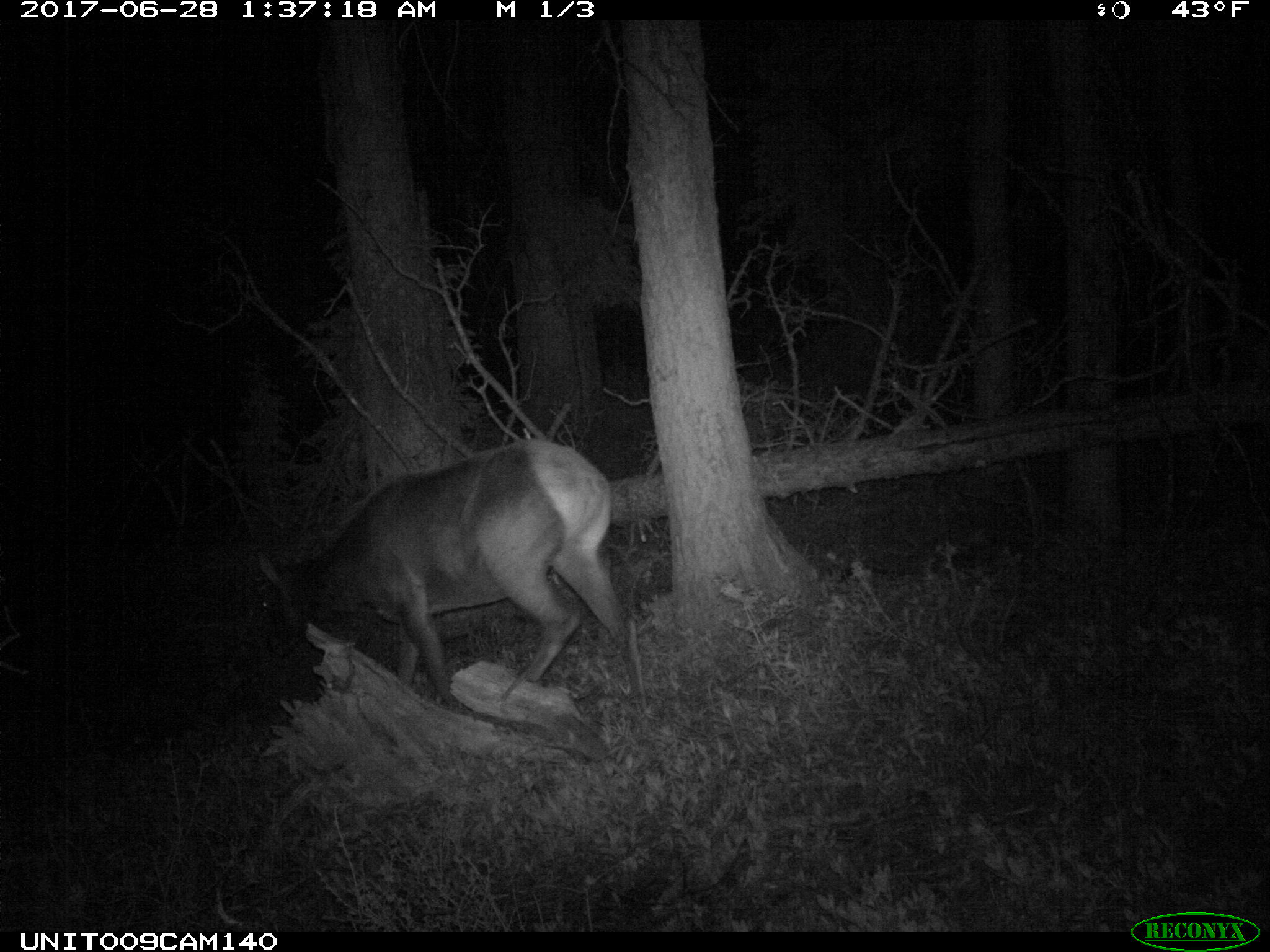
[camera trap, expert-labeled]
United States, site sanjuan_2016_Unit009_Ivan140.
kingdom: Animalia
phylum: Chordata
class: Mammalia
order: Artiodactyla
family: Cervidae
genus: Cervus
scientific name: Cervus elaphus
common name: red deer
Cervus elaphus (red deer).